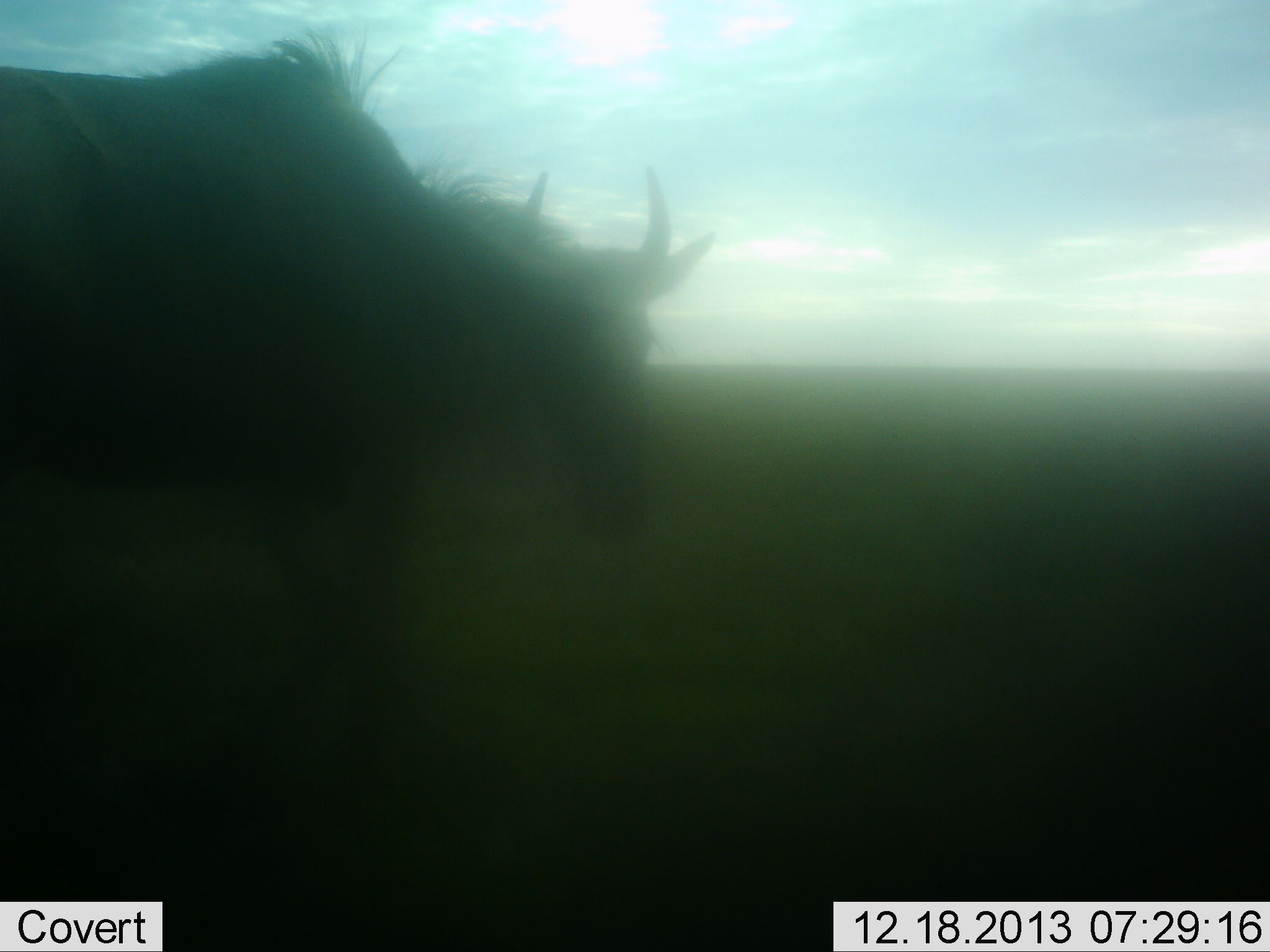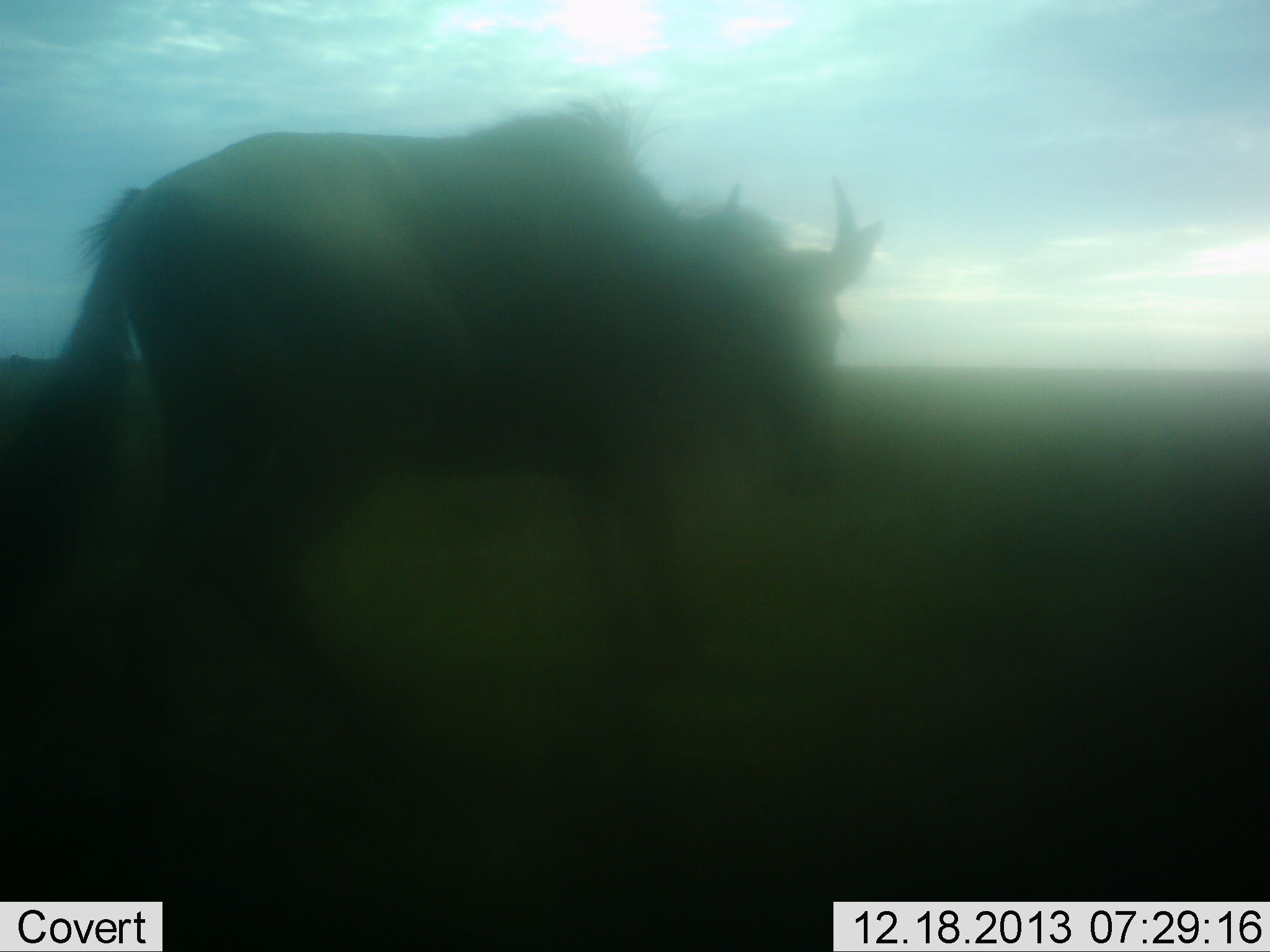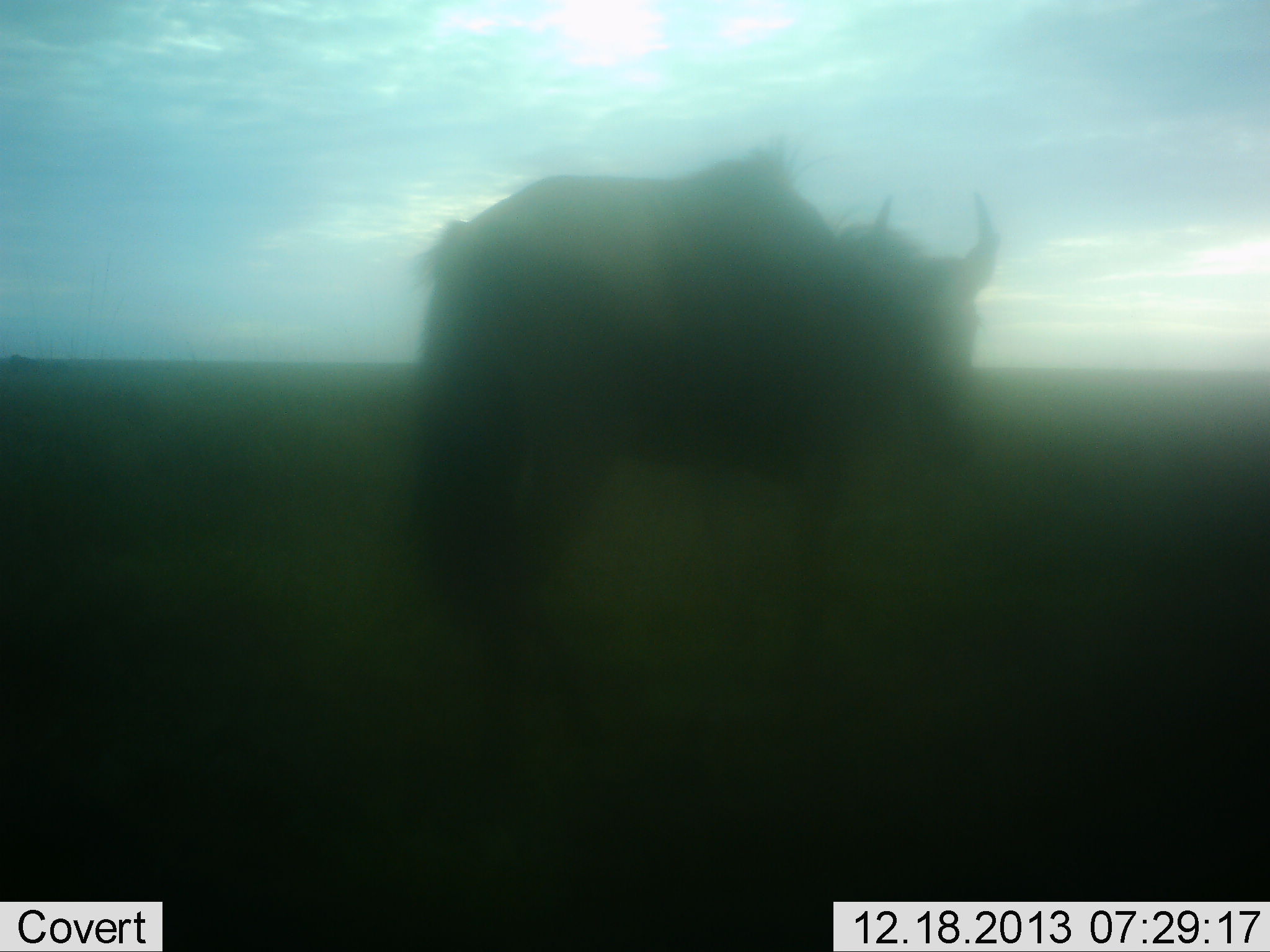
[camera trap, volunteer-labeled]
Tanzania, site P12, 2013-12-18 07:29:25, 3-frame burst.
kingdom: Animalia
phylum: Chordata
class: Mammalia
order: Artiodactyla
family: Bovidae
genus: Connochaetes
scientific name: Connochaetes taurinus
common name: blue wildebeest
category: wildebeest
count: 1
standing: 0%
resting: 0%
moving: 100%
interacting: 0%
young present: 0%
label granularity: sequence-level